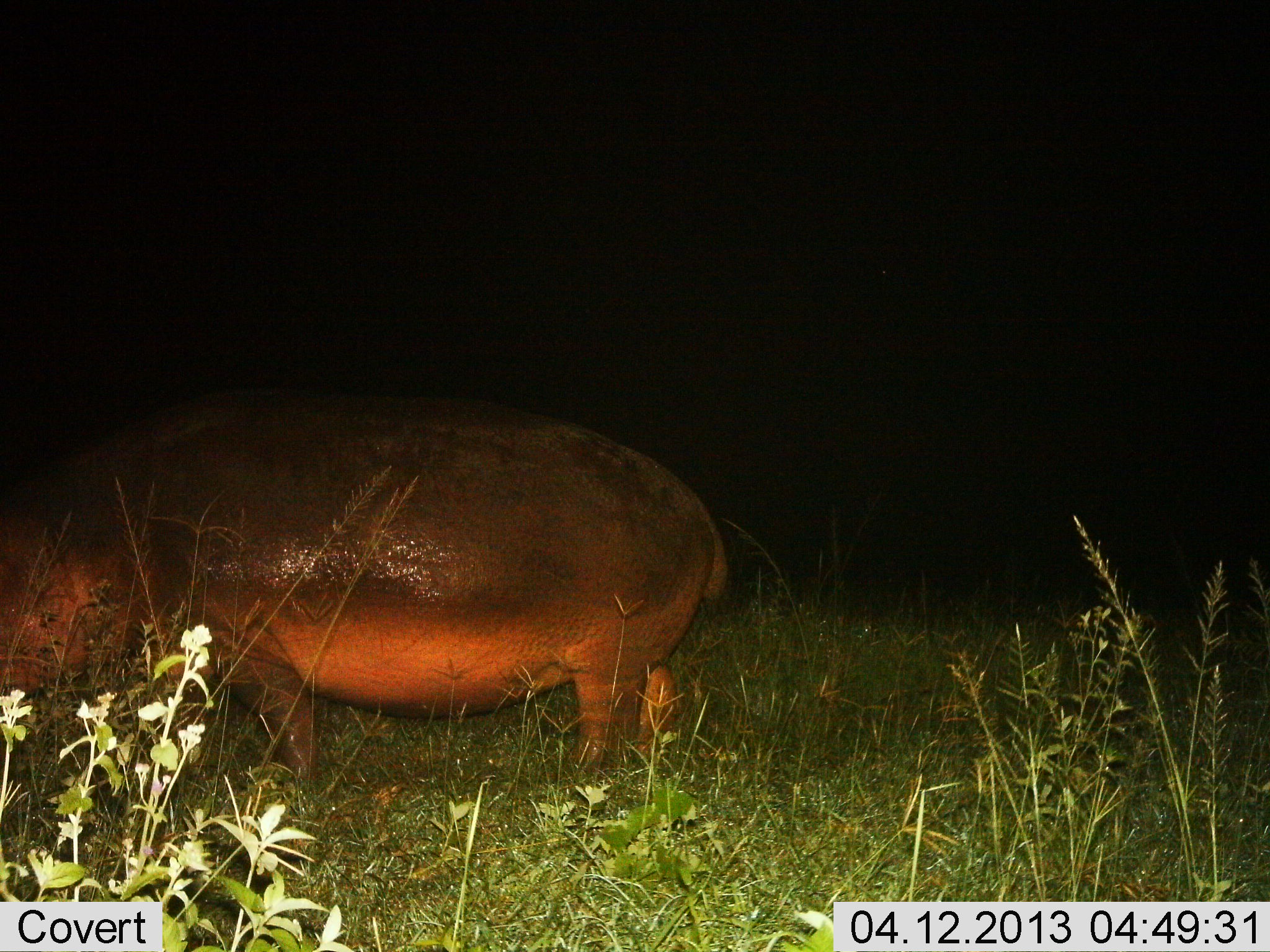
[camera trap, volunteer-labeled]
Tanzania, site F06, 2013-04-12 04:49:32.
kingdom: Animalia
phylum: Chordata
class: Mammalia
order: Artiodactyla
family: Hippopotamidae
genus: Hippopotamus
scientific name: Hippopotamus amphibius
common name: hippopotamus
Hippopotamus (Hippopotamus amphibius), count 1. Behavior (volunteer vote fractions): standing 60%, resting 0%, moving 25%, interacting 0%. Young present (vote fraction): 0%. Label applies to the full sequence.